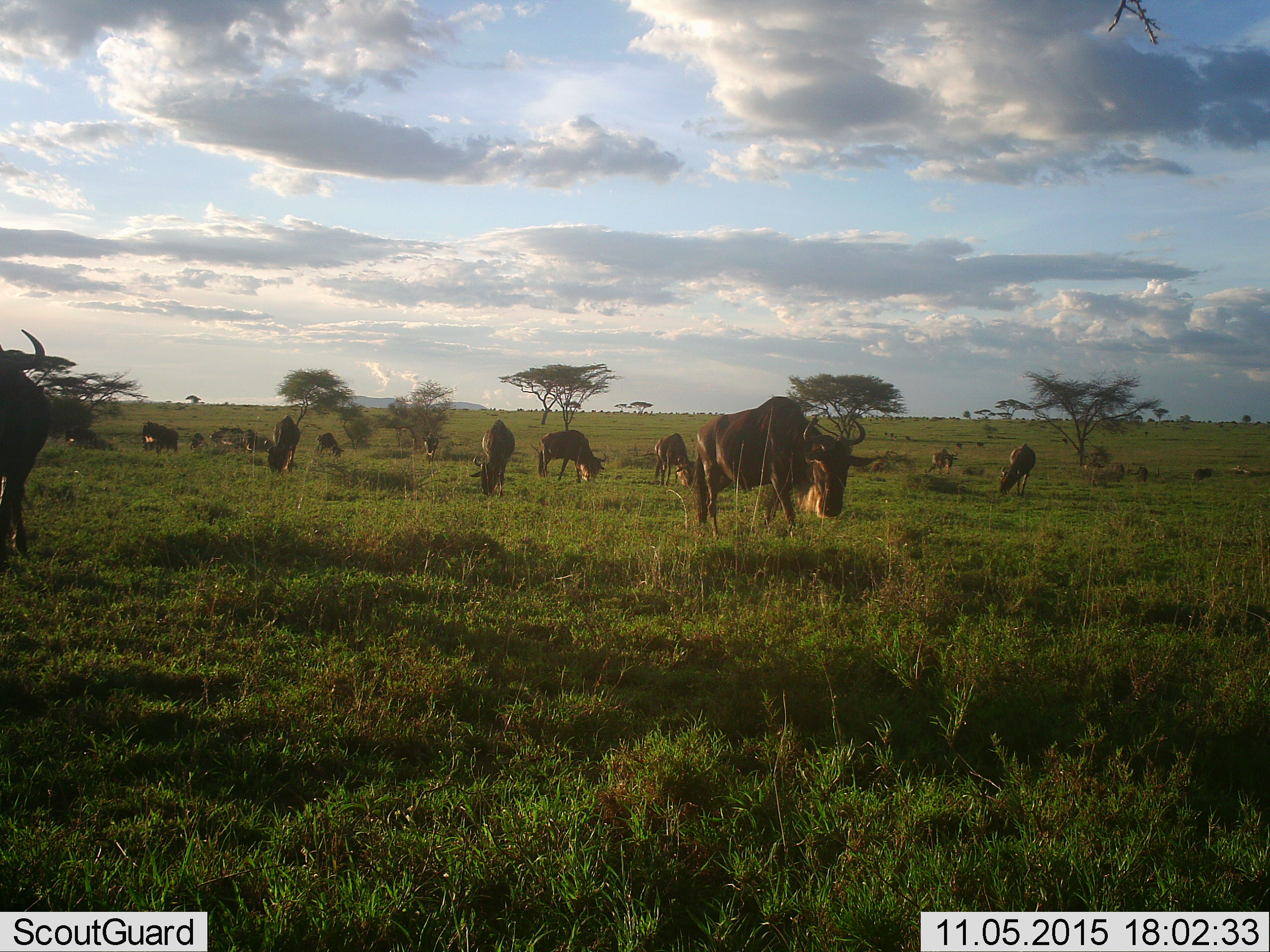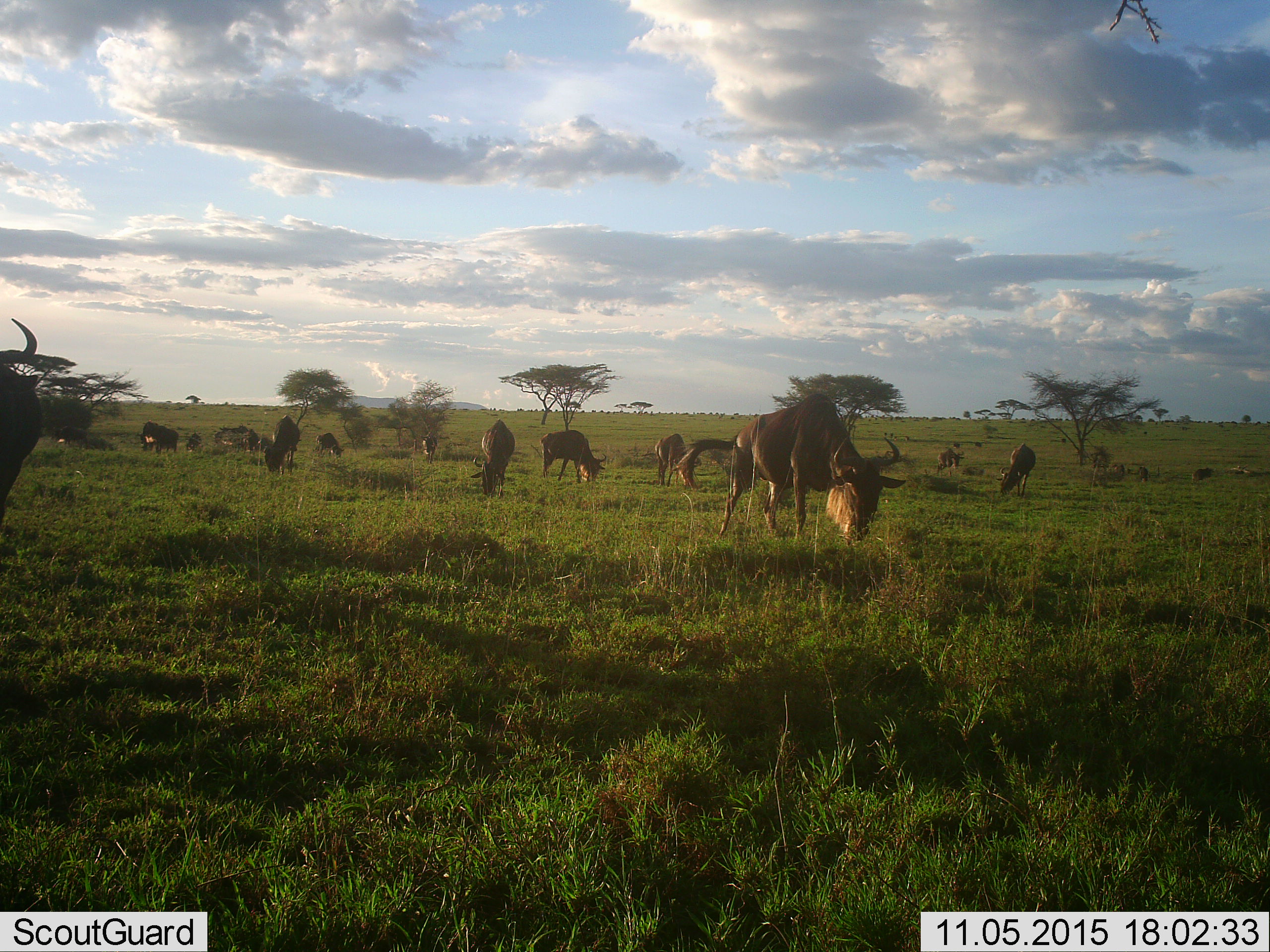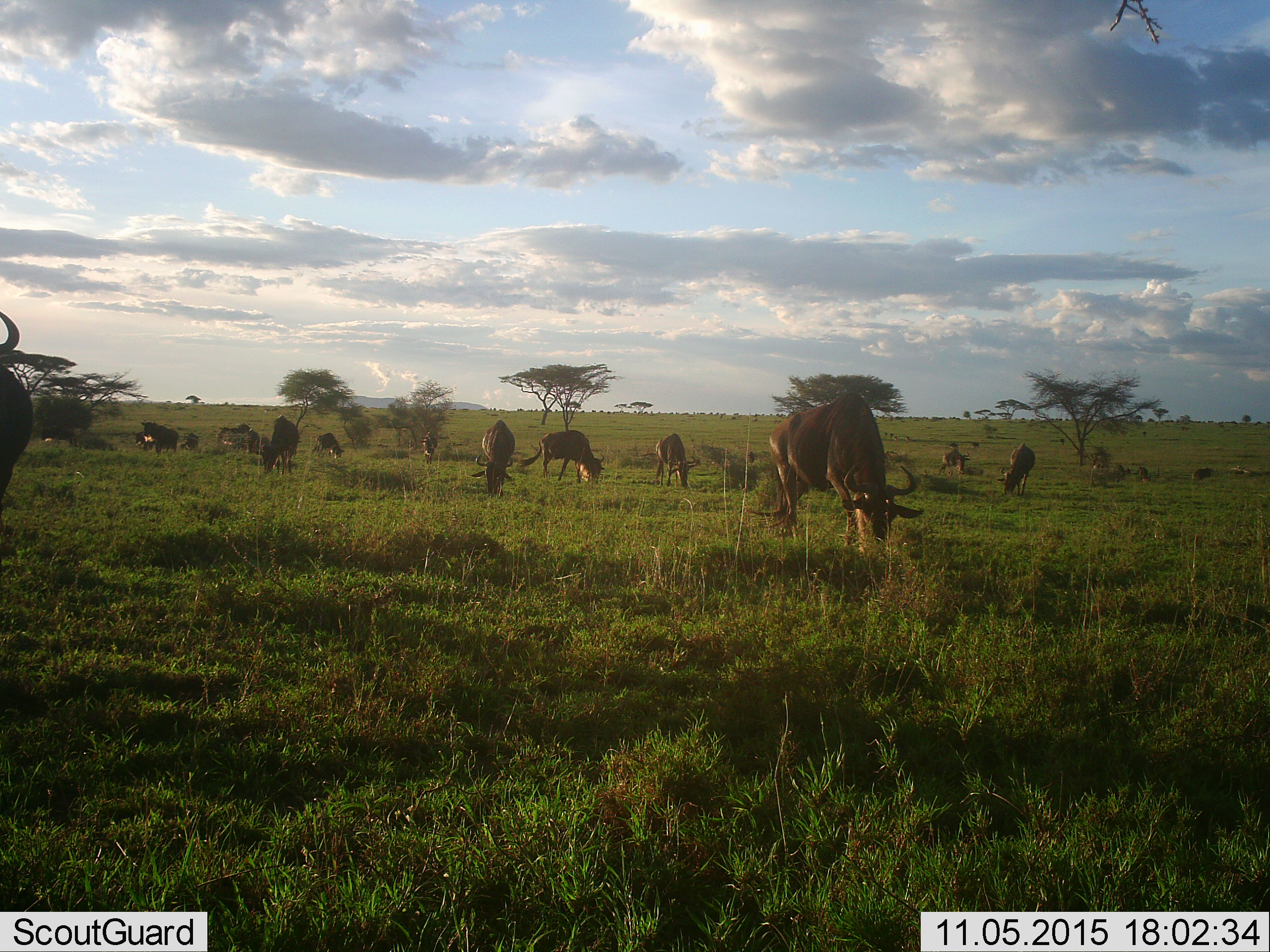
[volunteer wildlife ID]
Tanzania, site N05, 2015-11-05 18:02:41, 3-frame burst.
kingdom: Animalia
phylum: Chordata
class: Mammalia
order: Artiodactyla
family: Bovidae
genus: Connochaetes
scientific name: Connochaetes taurinus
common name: blue wildebeest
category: wildebeest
Wildebeest (blue wildebeest) (Connochaetes taurinus), count 11-50. Behavior (volunteer vote fractions): standing 71%, resting 14%, moving 86%, interacting 14%. Young present (vote fraction): 0%. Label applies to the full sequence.